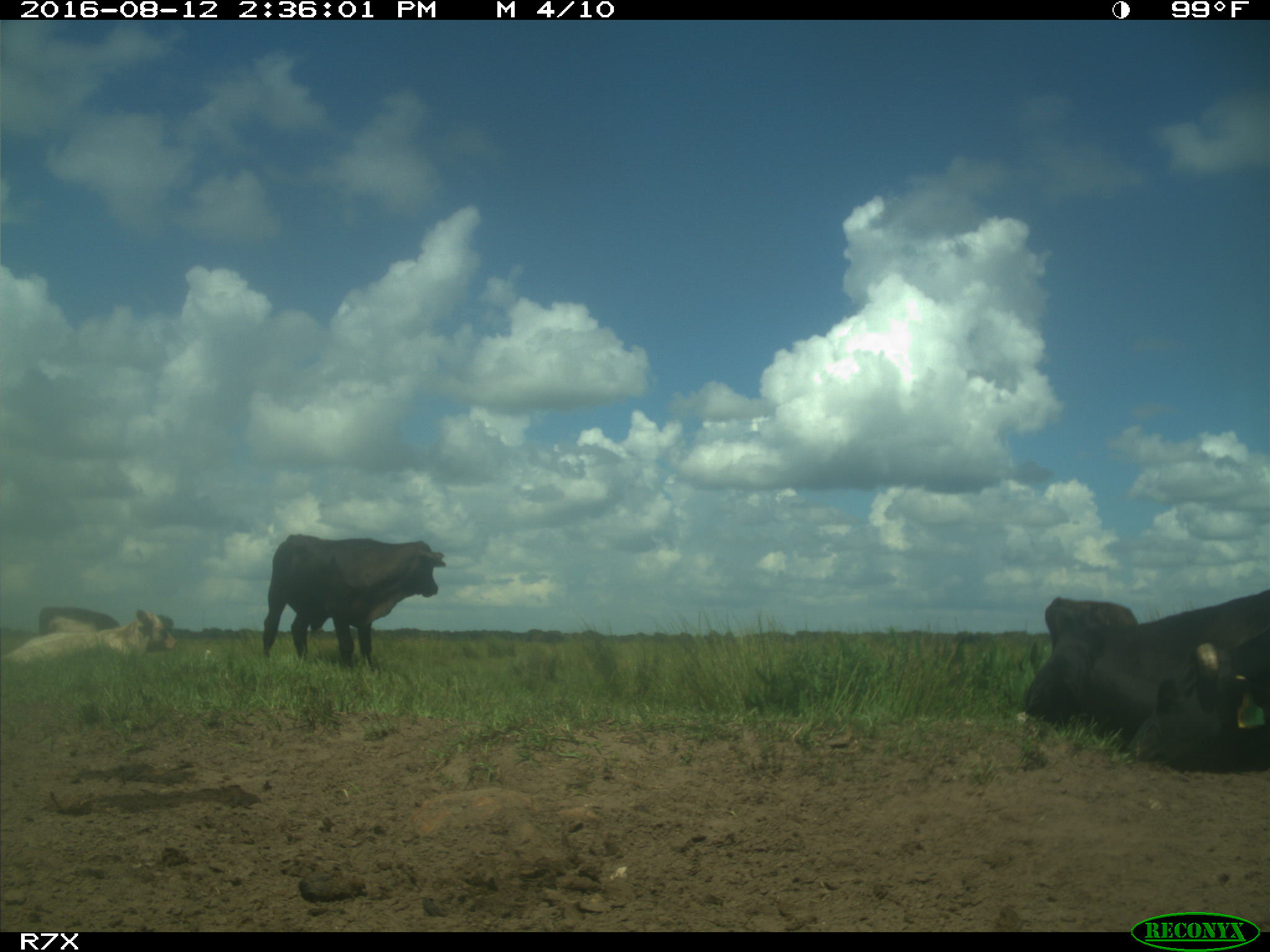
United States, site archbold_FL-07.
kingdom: Animalia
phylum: Chordata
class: Mammalia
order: Artiodactyla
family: Bovidae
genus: Bos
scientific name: Bos taurus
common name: domestic cow